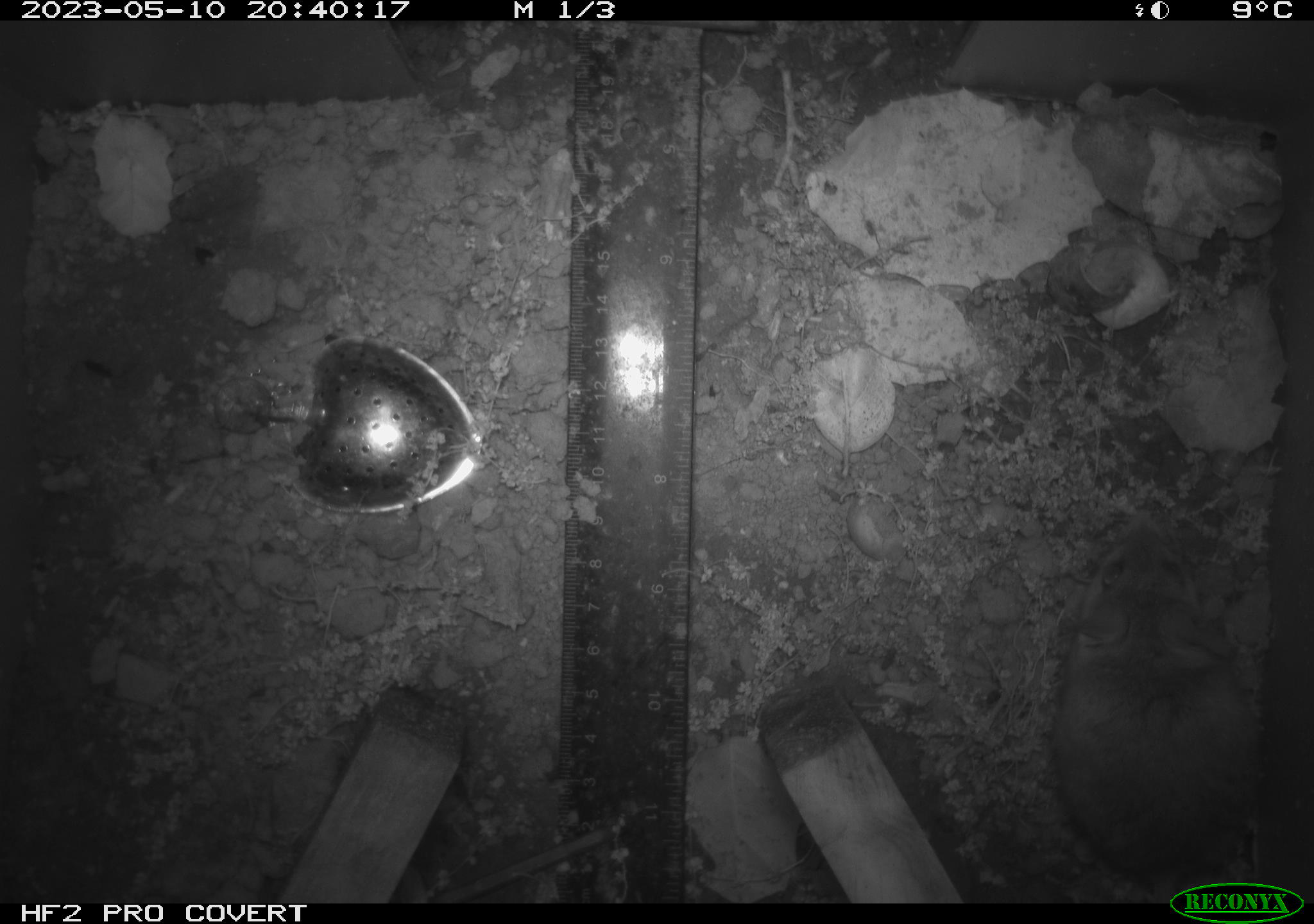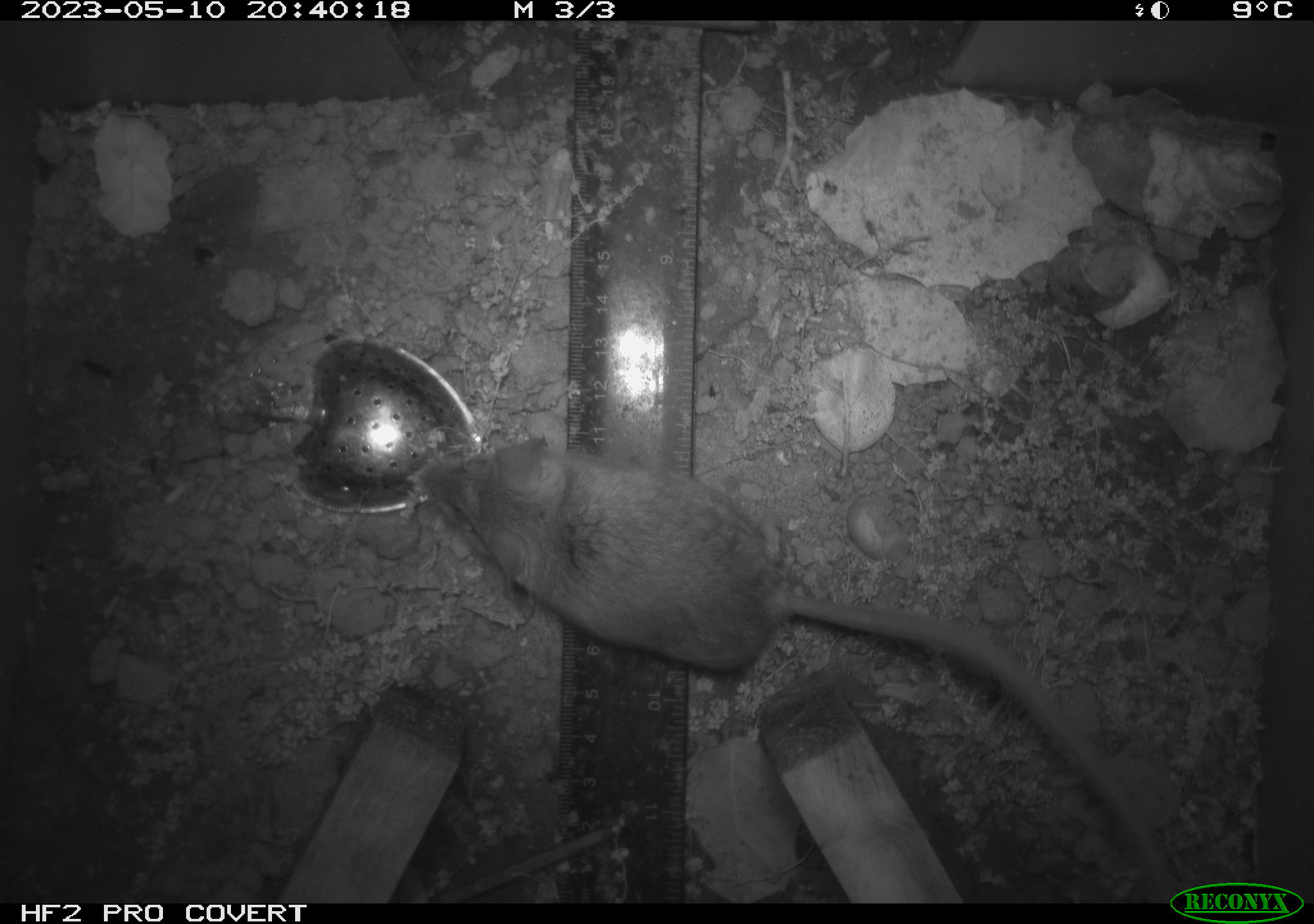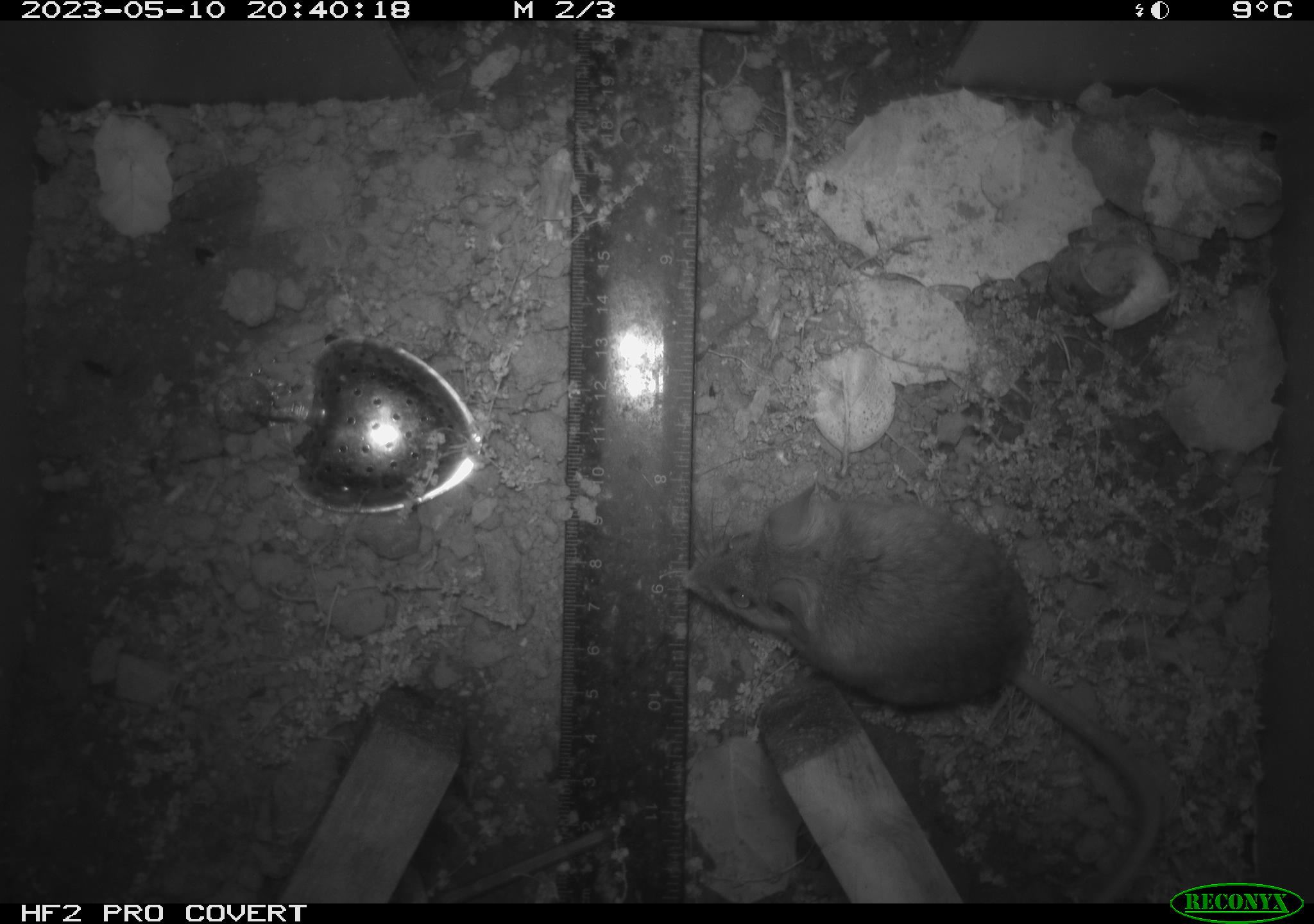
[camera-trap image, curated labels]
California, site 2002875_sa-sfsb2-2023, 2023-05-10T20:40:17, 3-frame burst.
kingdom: Animalia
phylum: Chordata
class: Mammalia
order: Rodentia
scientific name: Rodentia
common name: mouse species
Mouse species (Rodentia).